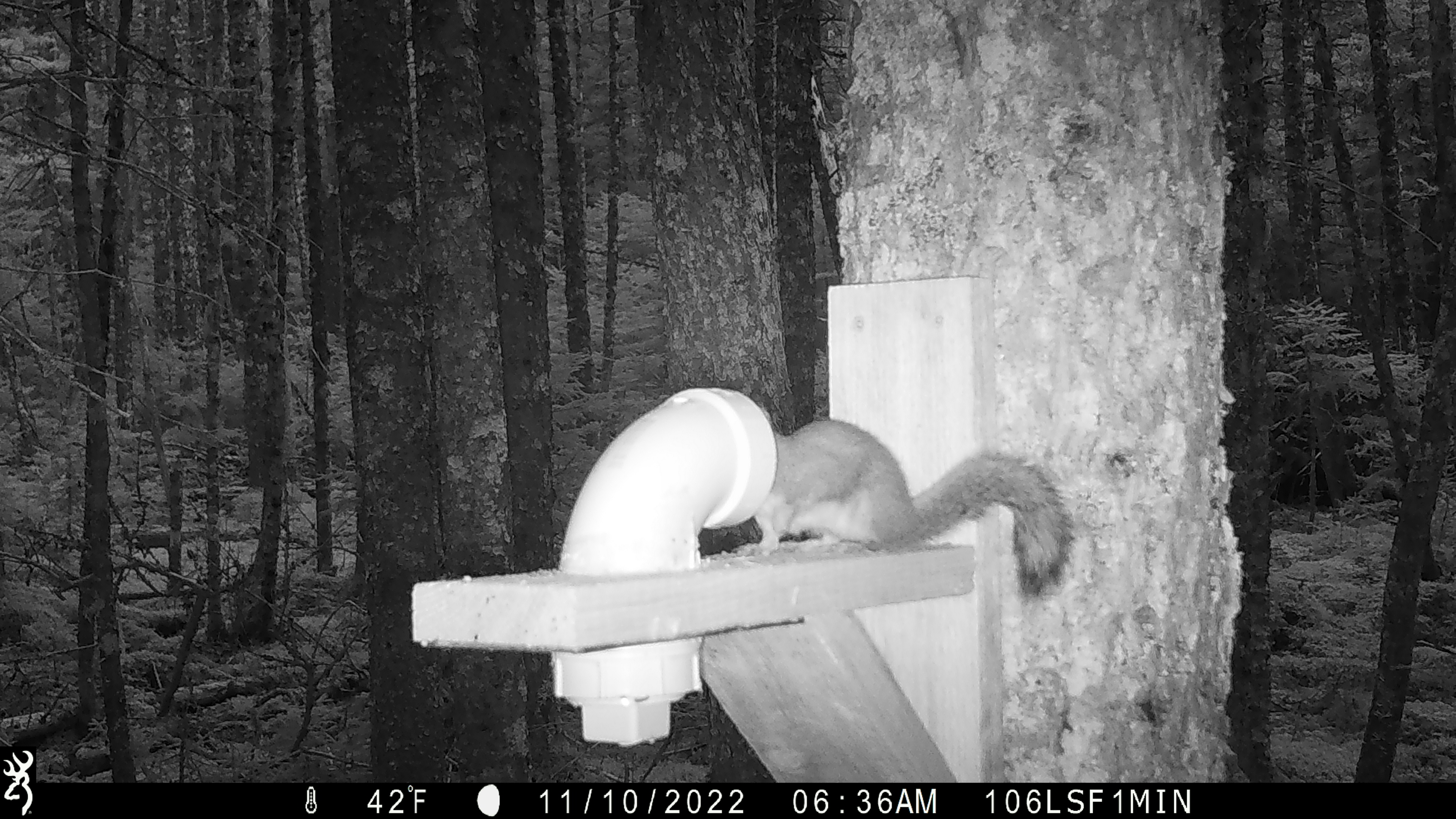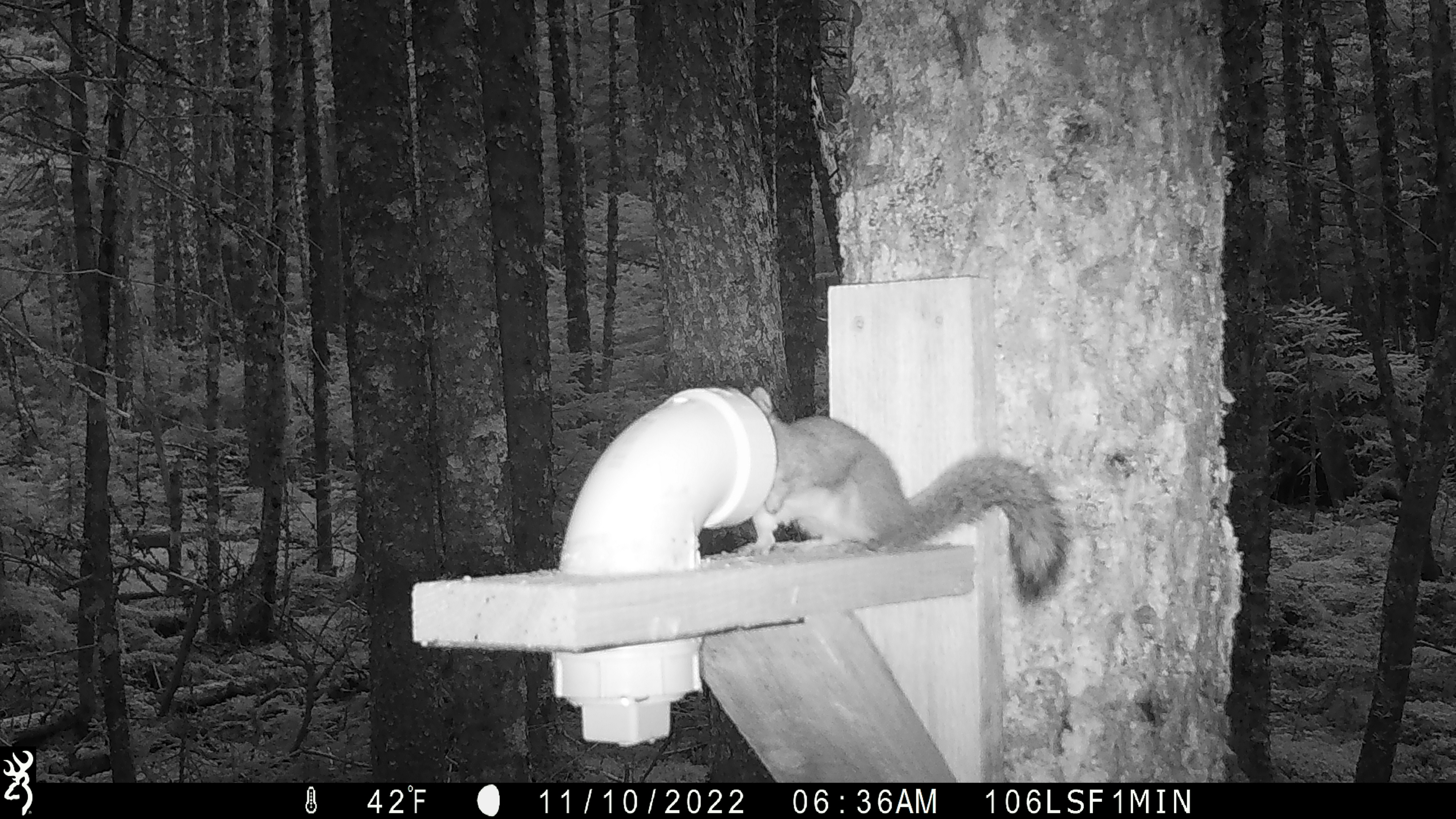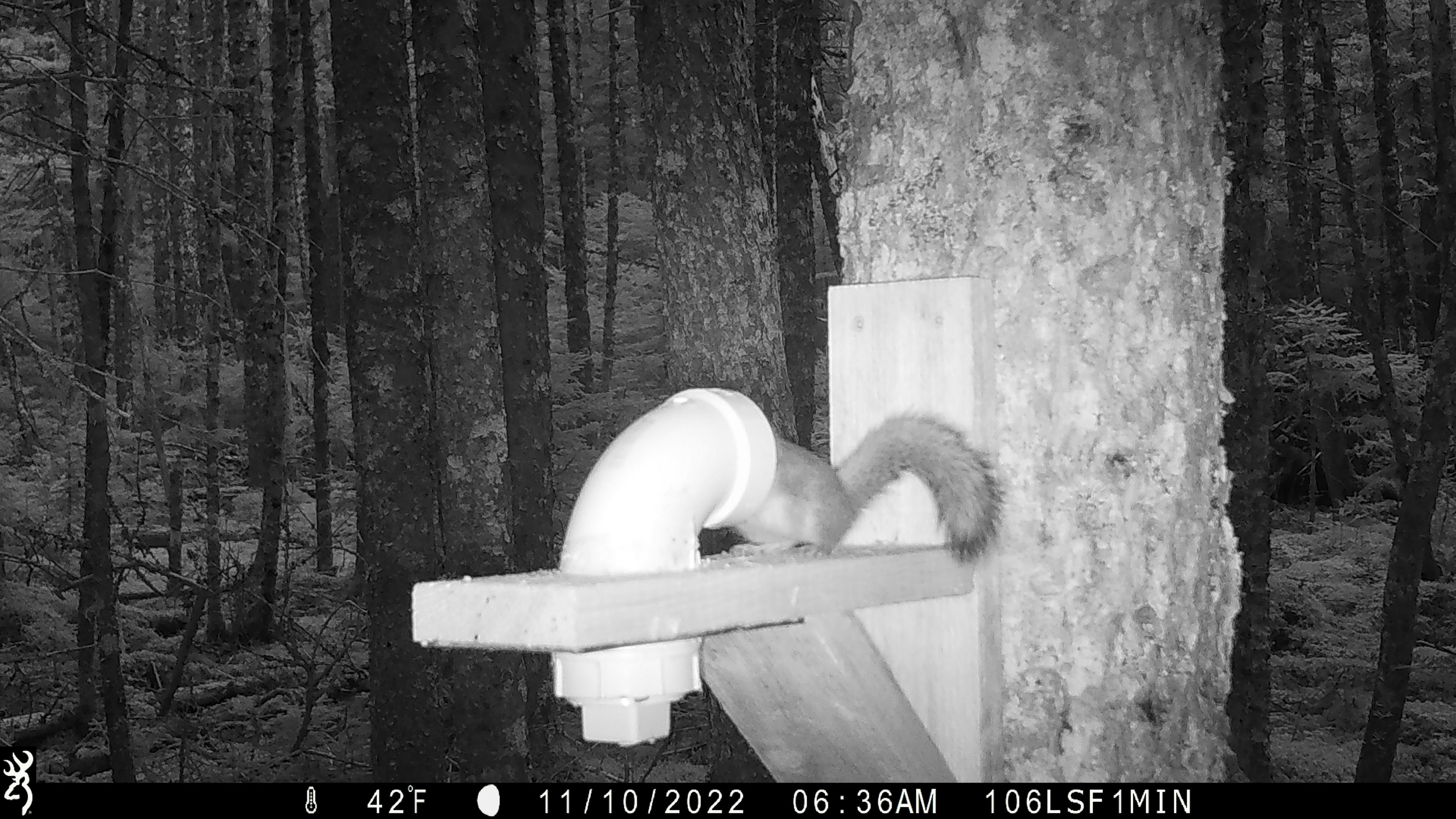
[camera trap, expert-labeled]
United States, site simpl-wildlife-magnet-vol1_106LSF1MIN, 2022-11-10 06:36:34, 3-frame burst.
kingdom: Animalia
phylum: Chordata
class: Mammalia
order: Rodentia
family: Sciuridae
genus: Tamiasciurus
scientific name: Tamiasciurus hudsonicus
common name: red squirrel